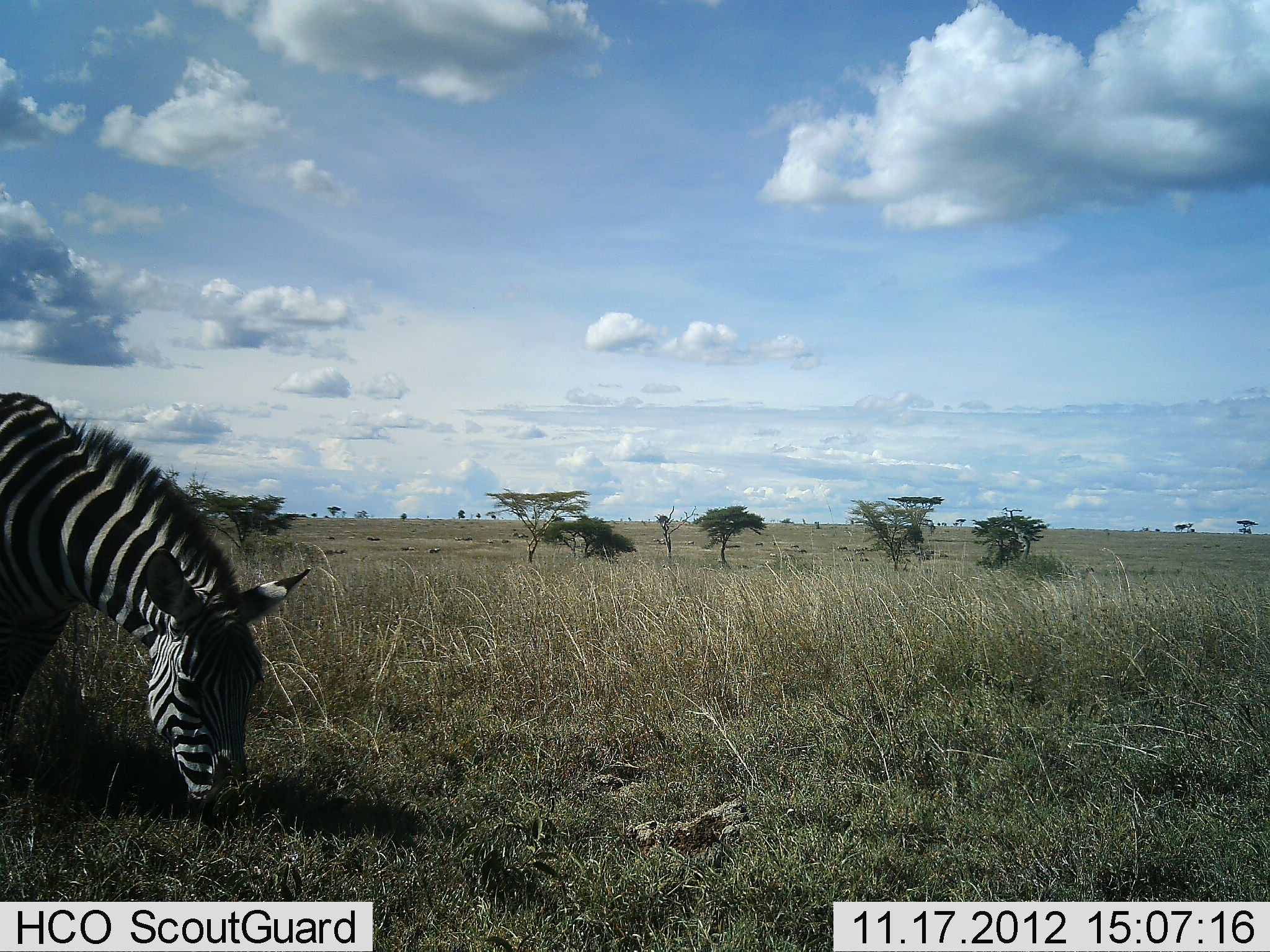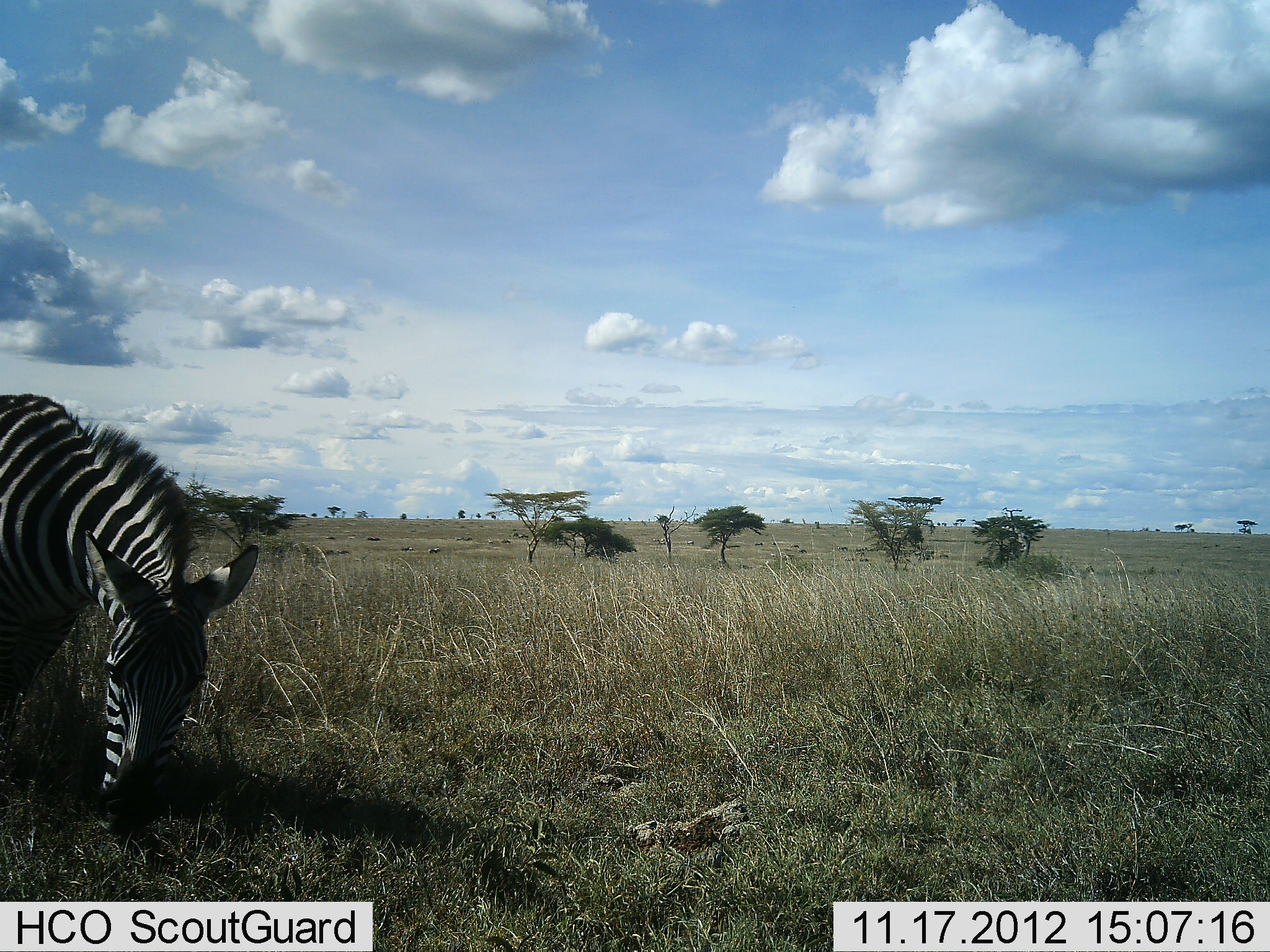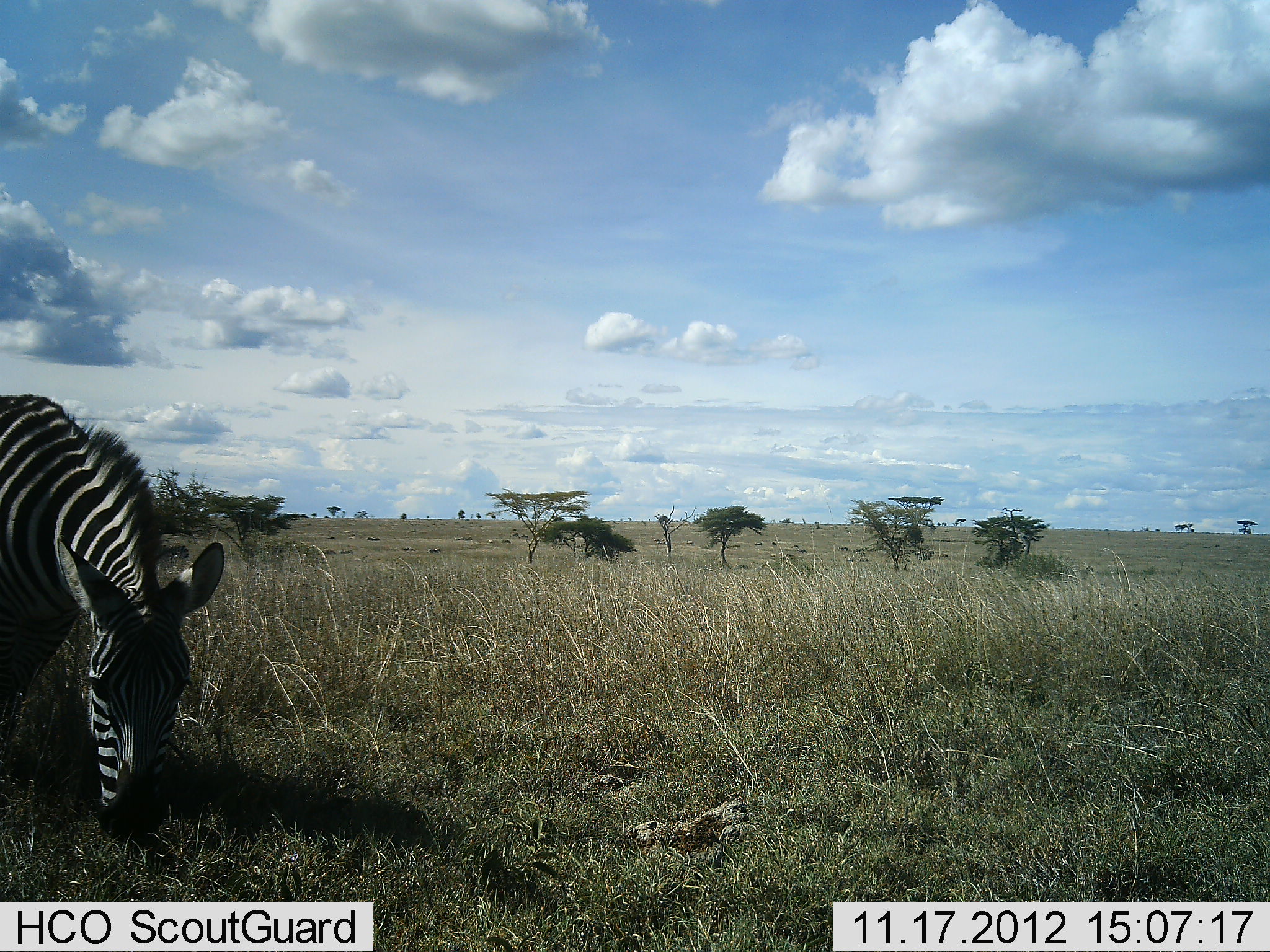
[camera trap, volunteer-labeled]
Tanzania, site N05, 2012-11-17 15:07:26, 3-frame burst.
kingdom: Animalia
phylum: Chordata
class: Mammalia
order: Perissodactyla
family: Equidae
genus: Equus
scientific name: Equus quagga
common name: plains zebra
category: zebra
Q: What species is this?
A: Zebra (plains zebra) (Equus quagga).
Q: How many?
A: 1.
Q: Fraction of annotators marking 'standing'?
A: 30%.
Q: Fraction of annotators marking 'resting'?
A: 0%.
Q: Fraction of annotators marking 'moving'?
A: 0%.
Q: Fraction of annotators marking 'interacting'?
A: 0%.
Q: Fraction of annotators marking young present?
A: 0%.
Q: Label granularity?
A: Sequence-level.